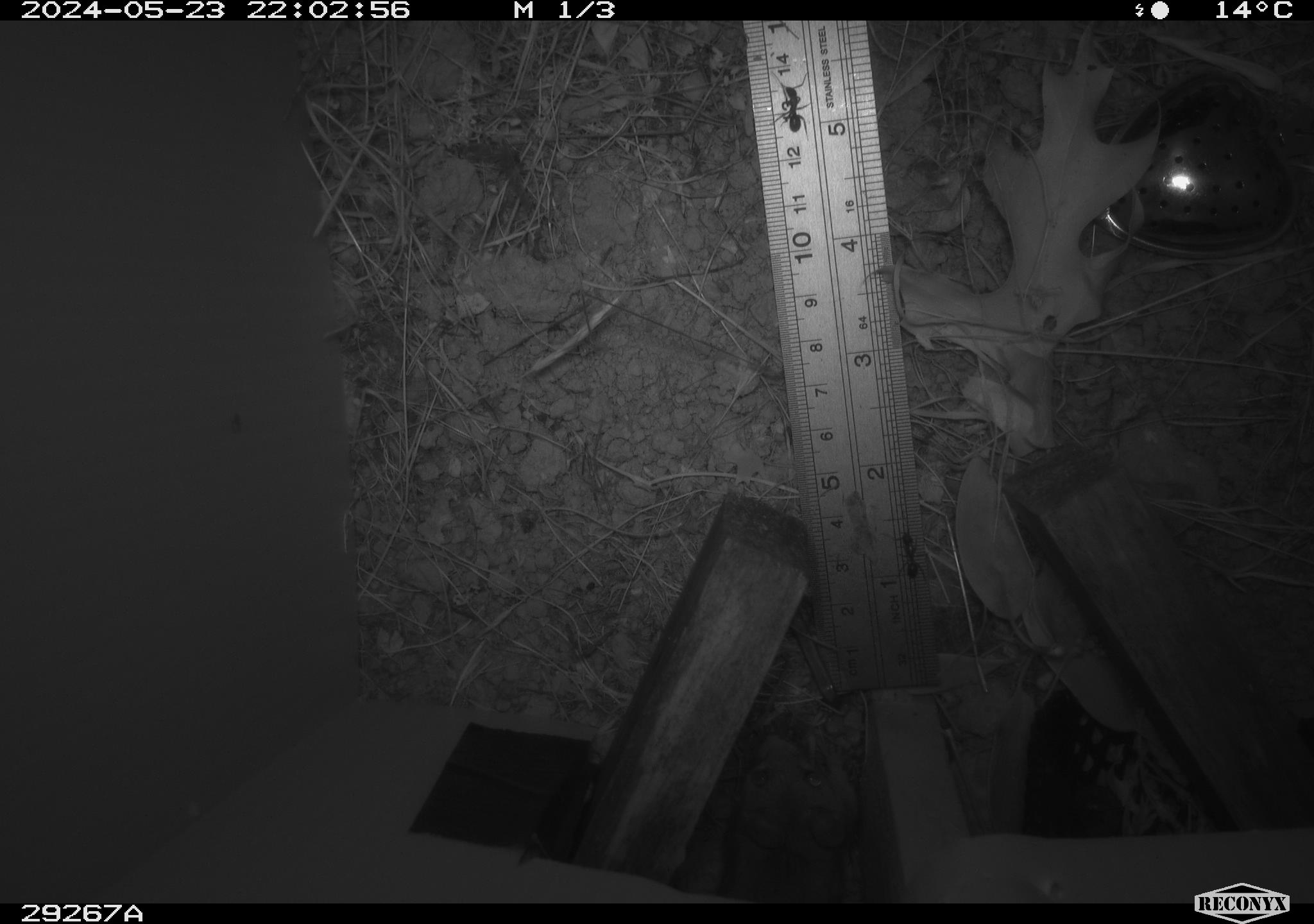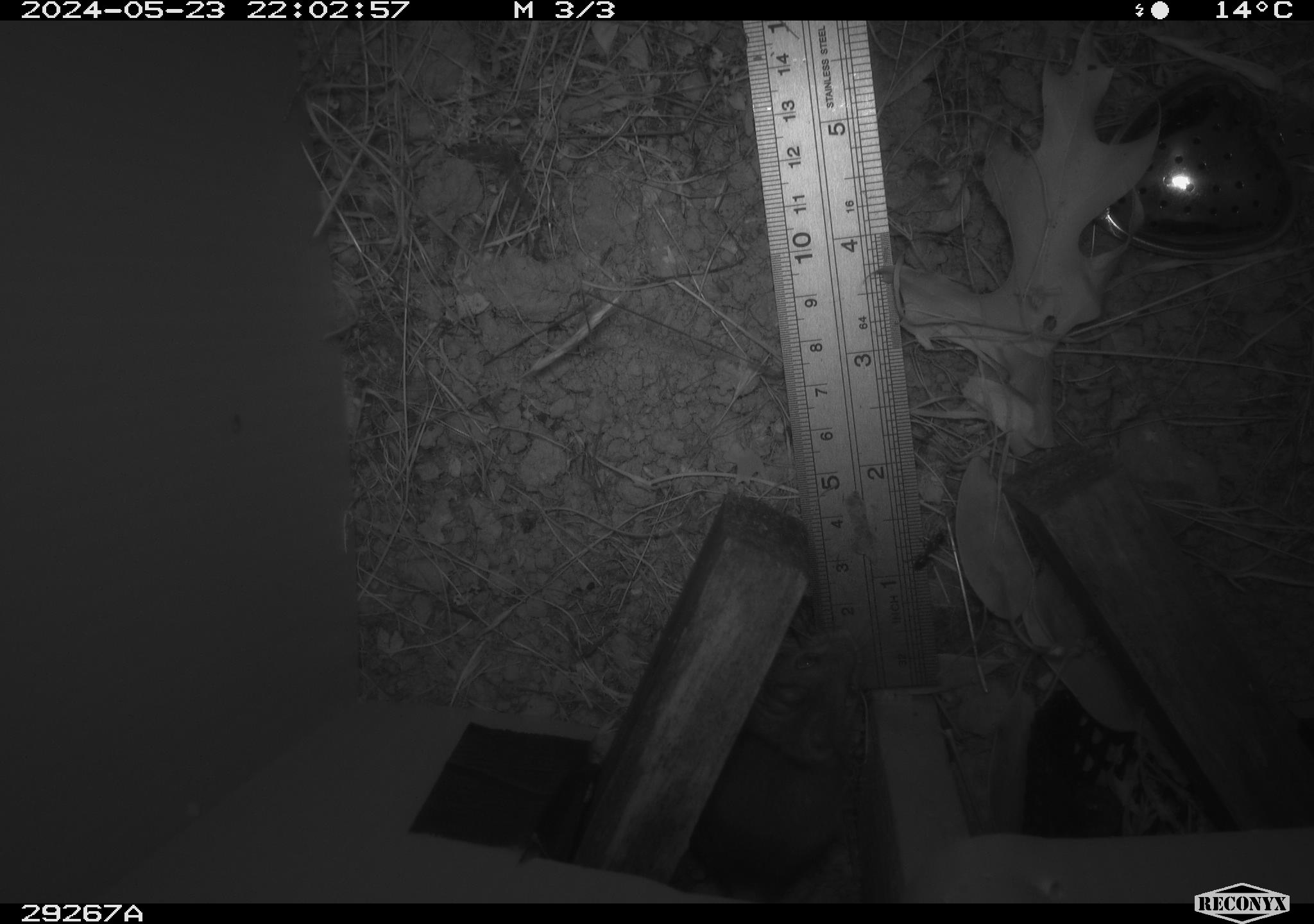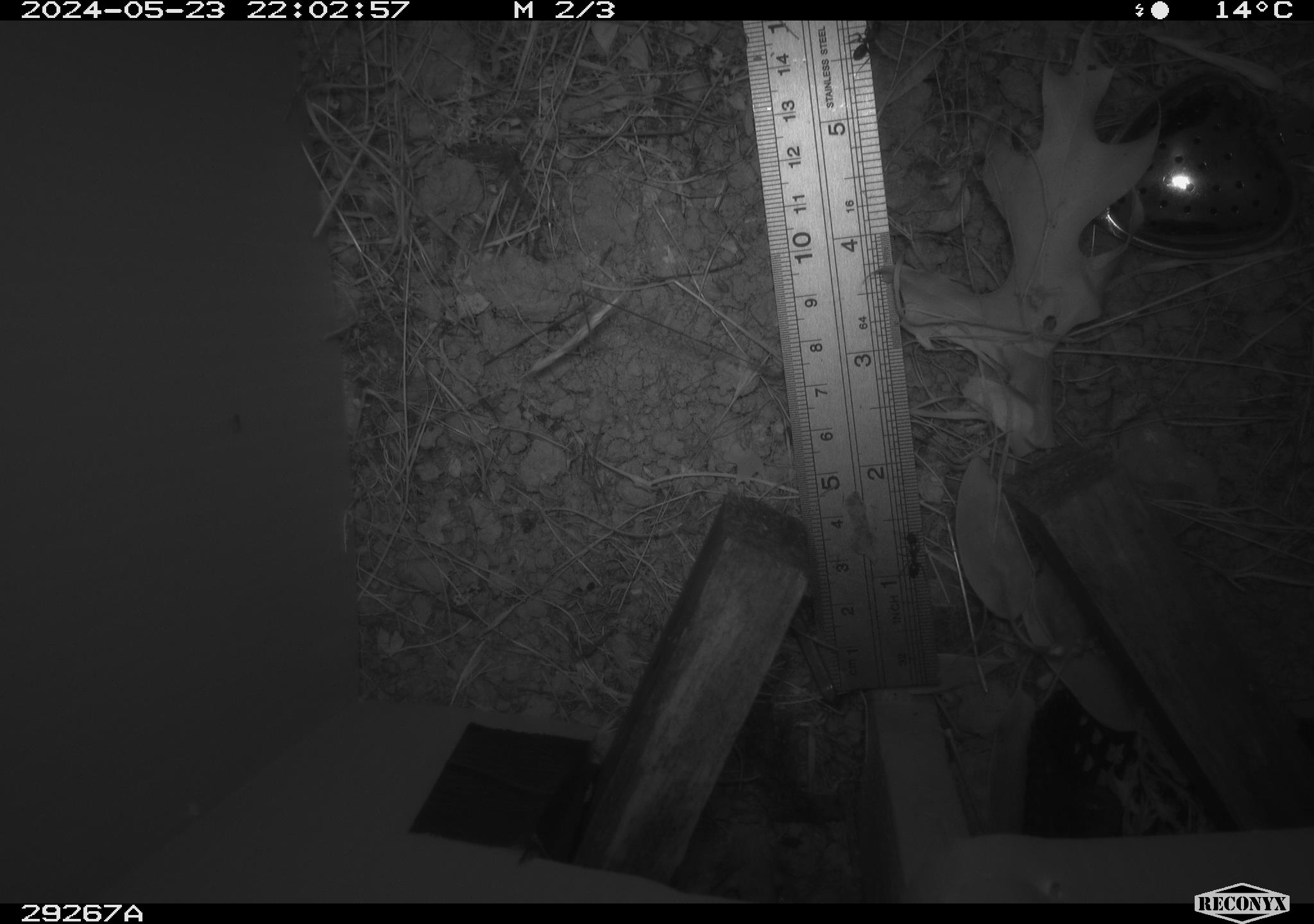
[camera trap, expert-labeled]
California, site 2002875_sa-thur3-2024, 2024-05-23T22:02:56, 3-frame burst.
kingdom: Animalia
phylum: Arthropoda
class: Insecta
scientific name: Insecta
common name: insect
Insect (Insecta).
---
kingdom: Animalia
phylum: Chordata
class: Mammalia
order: Rodentia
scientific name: Rodentia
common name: mouse species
Mouse species (Rodentia).